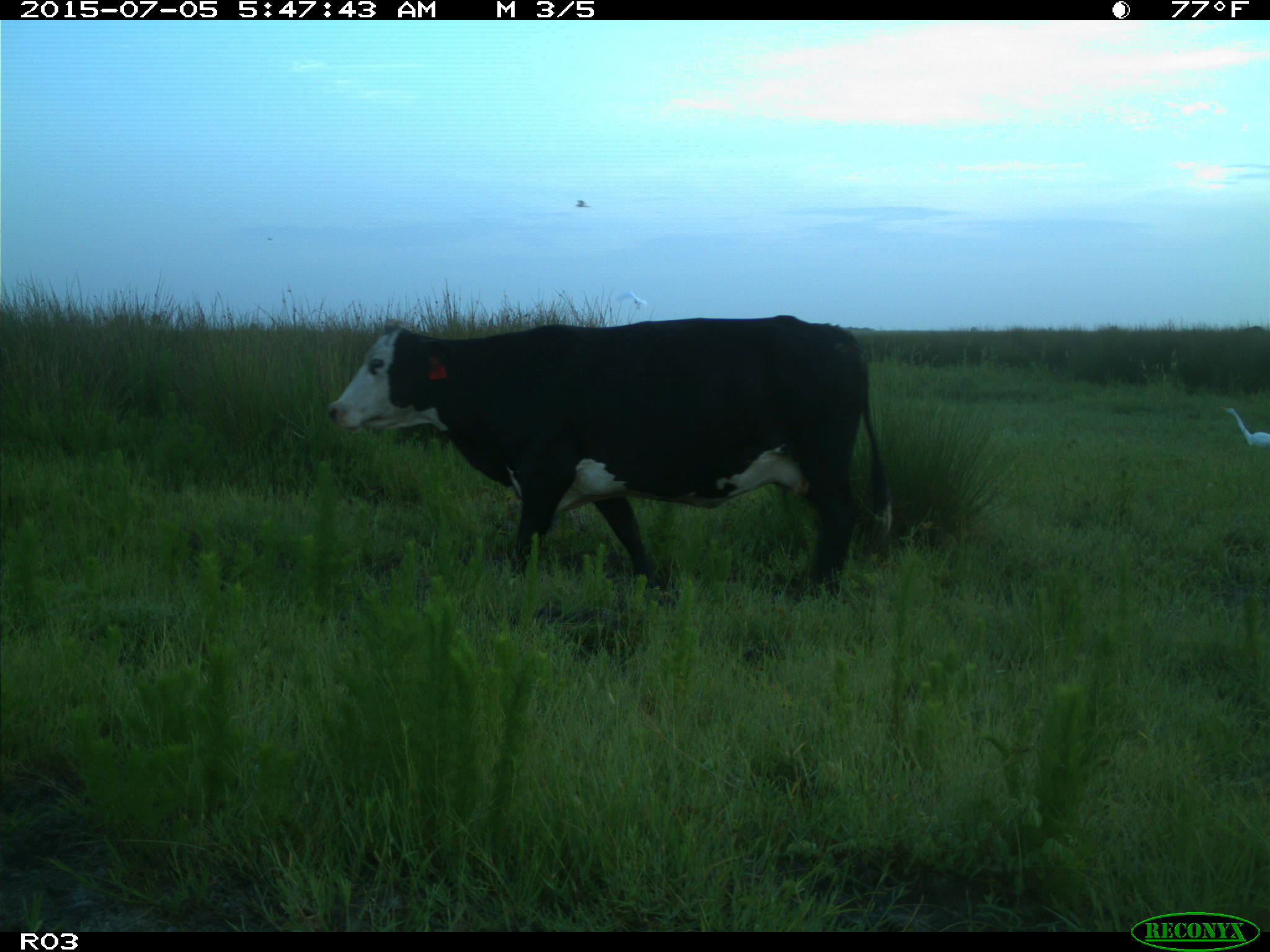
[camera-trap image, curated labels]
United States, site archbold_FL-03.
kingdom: Animalia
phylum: Chordata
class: Mammalia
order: Artiodactyla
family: Bovidae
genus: Bos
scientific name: Bos taurus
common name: domestic cow